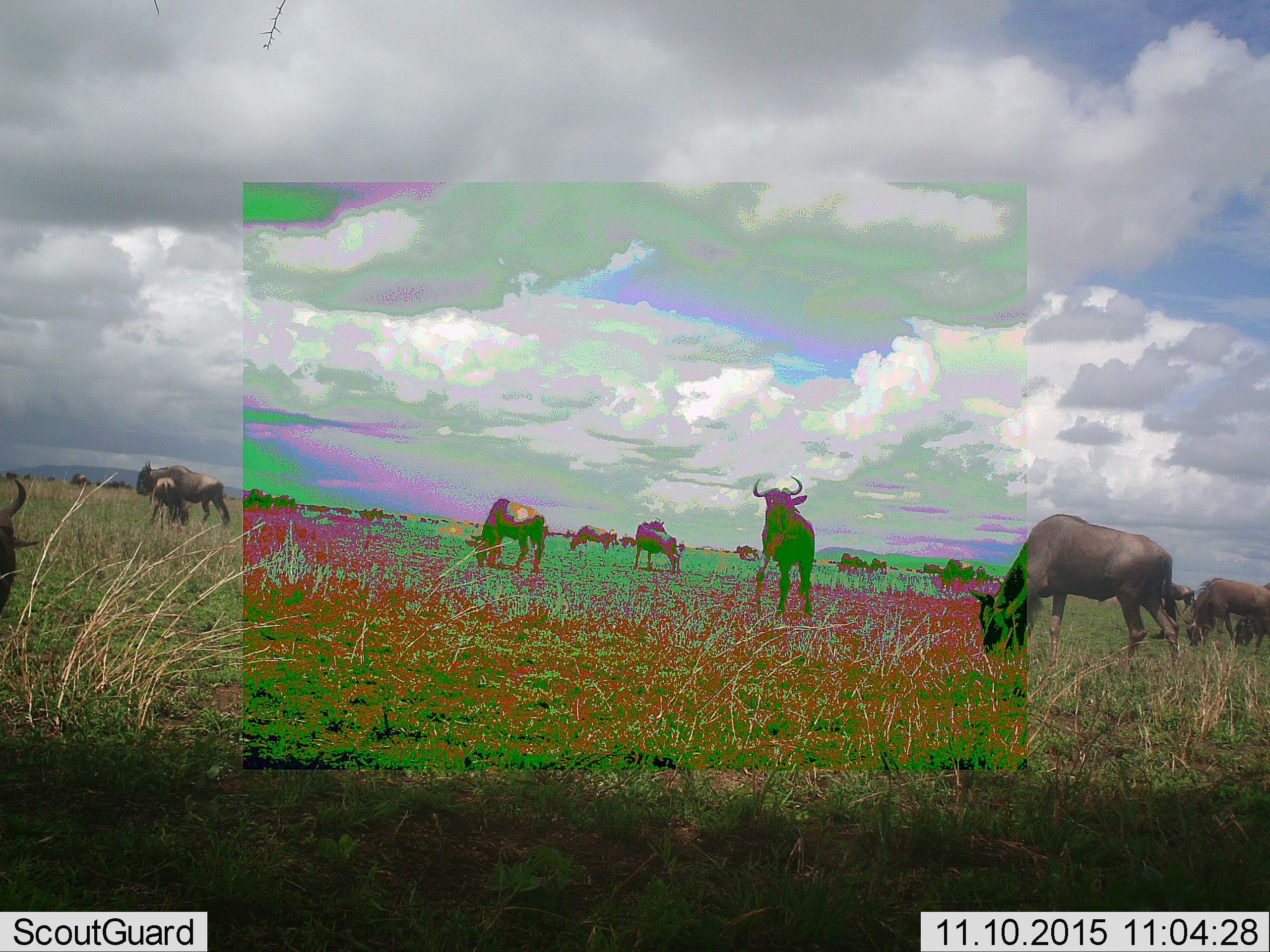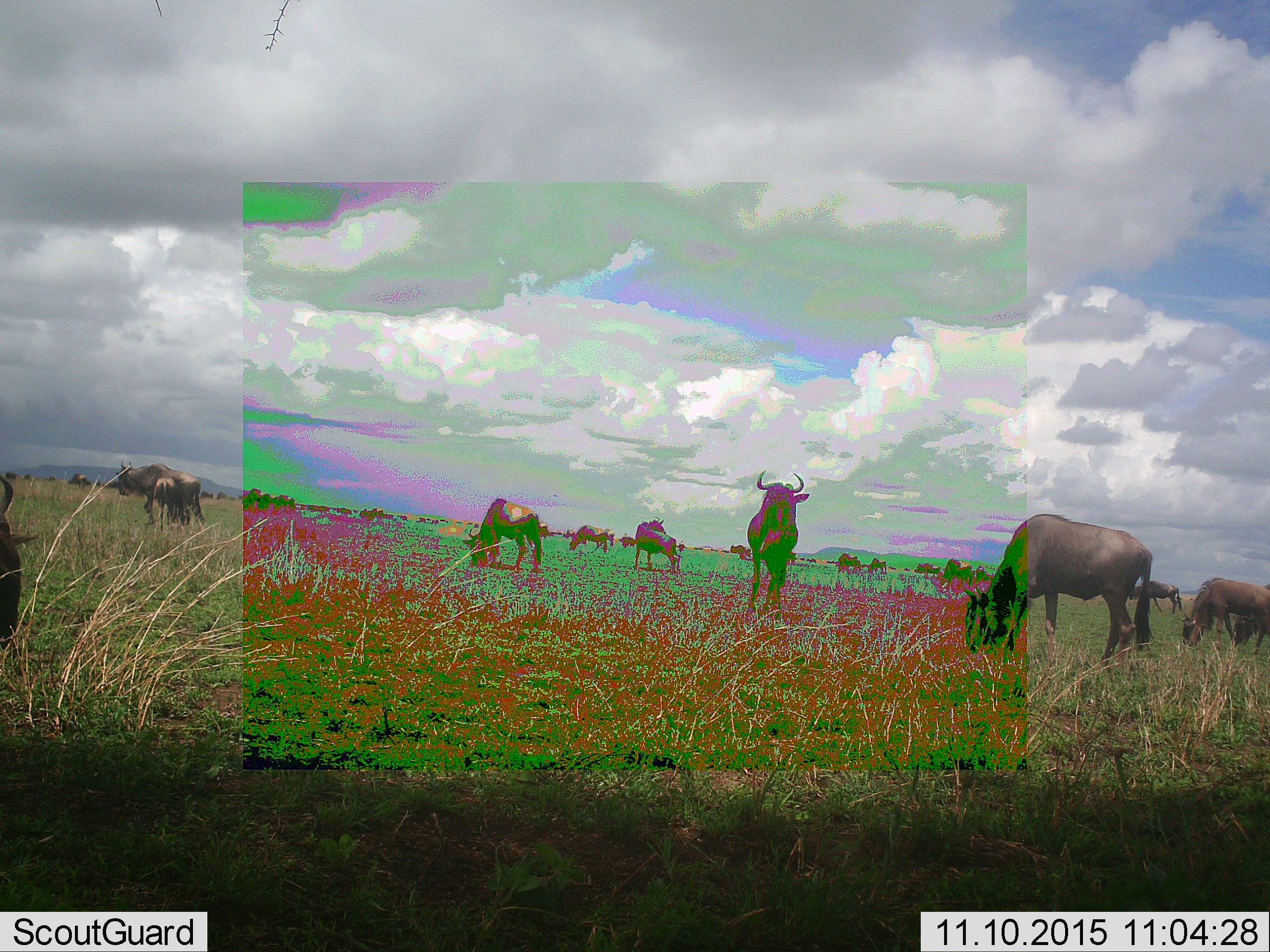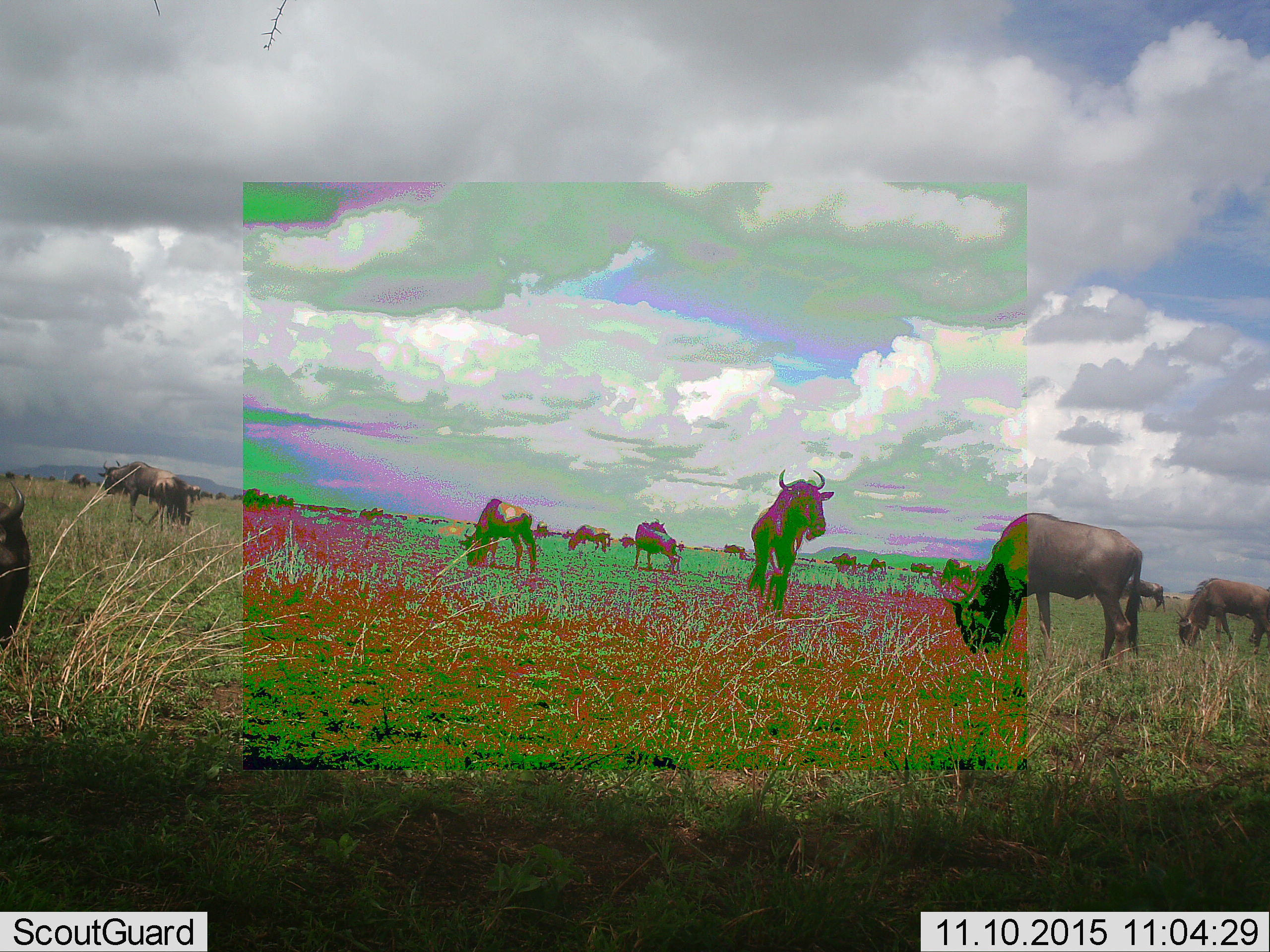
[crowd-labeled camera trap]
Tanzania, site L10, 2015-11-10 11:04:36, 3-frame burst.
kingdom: Animalia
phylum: Chordata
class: Mammalia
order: Artiodactyla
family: Bovidae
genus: Connochaetes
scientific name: Connochaetes taurinus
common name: blue wildebeest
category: wildebeest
Wildebeest (blue wildebeest) (Connochaetes taurinus), count 11-50. Behavior (volunteer vote fractions): standing 75%, resting 12%, moving 50%, interacting 12%. Young present (vote fraction): 38%. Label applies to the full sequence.